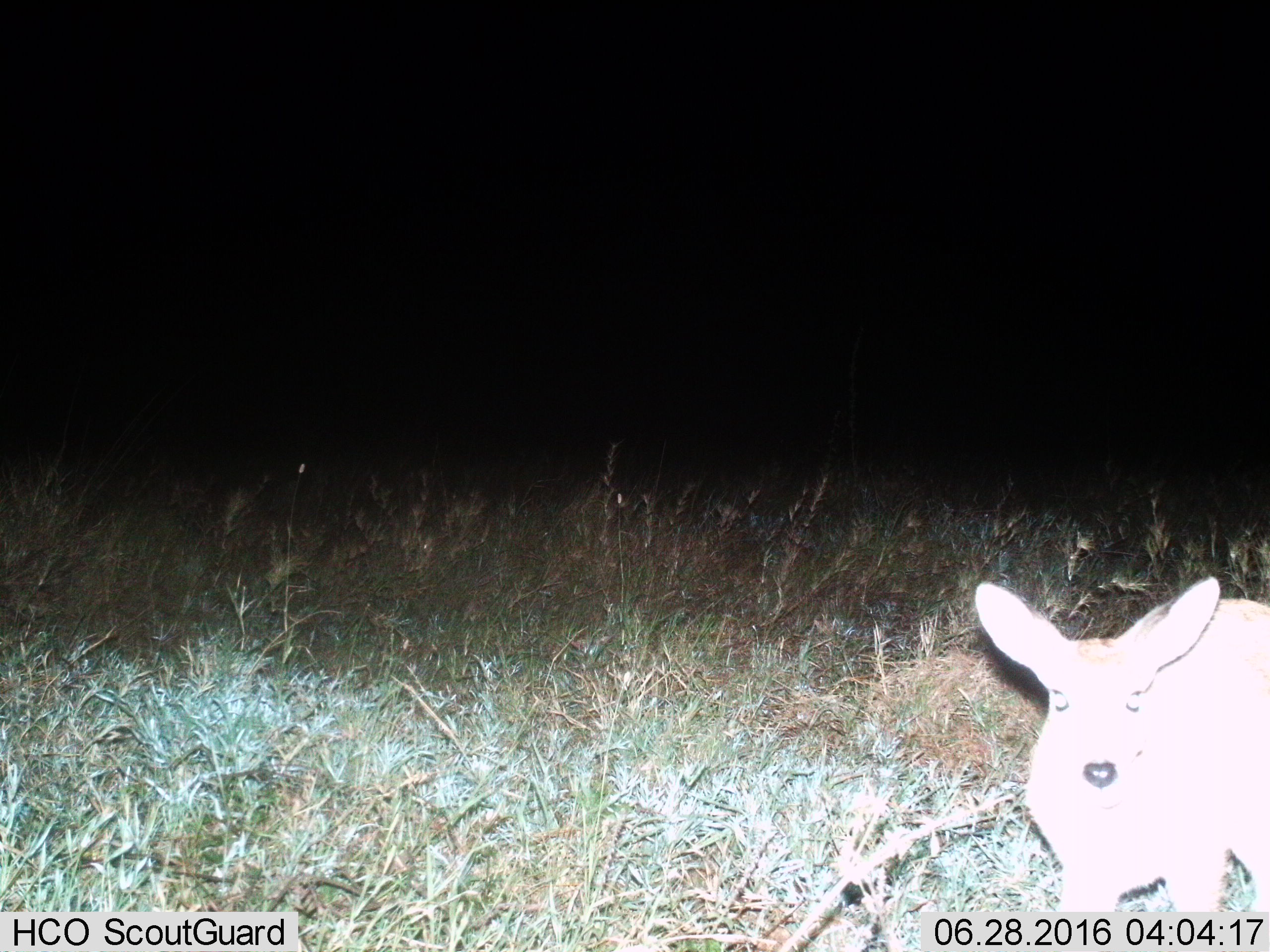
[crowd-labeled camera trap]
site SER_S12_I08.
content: unidentified animal